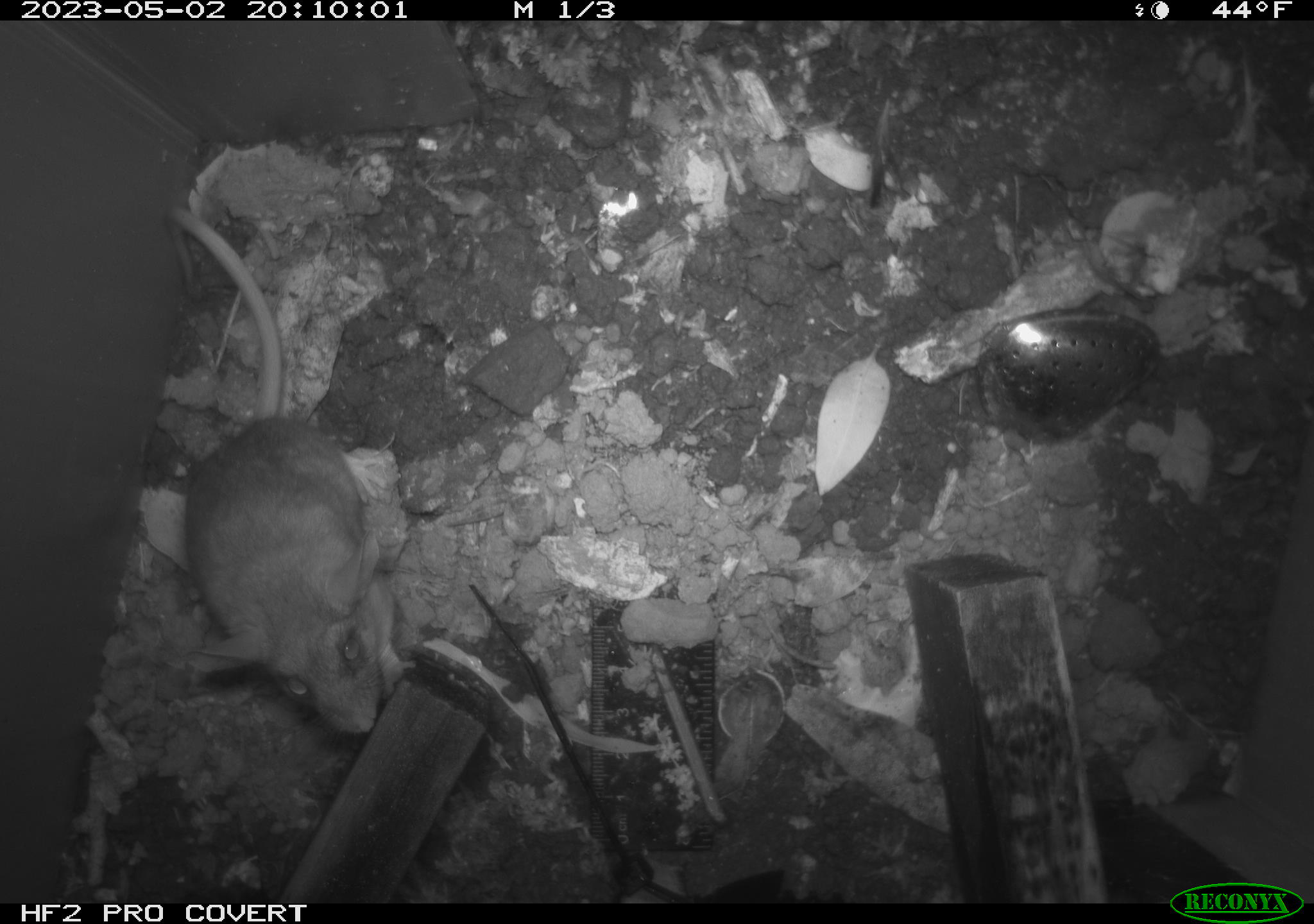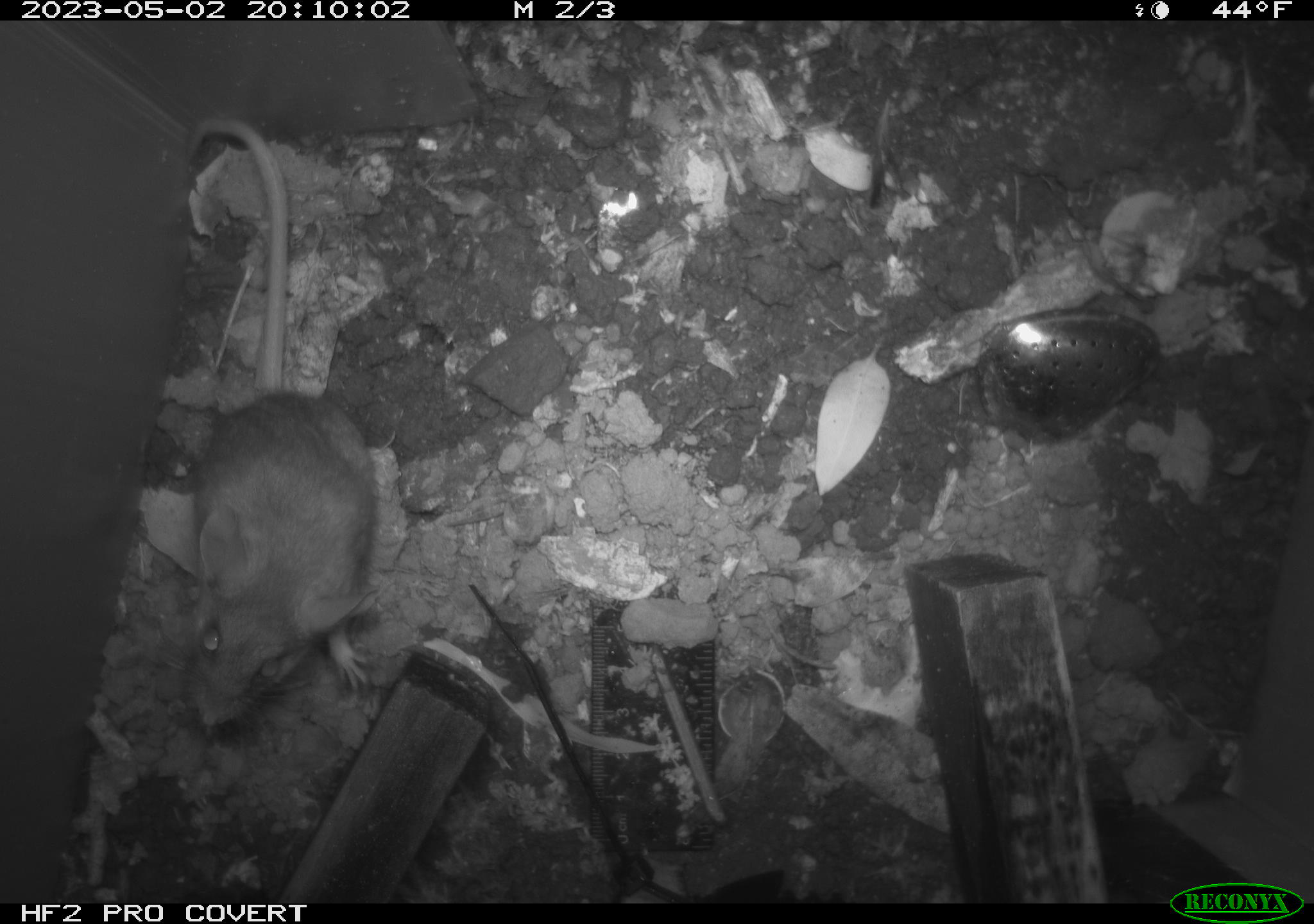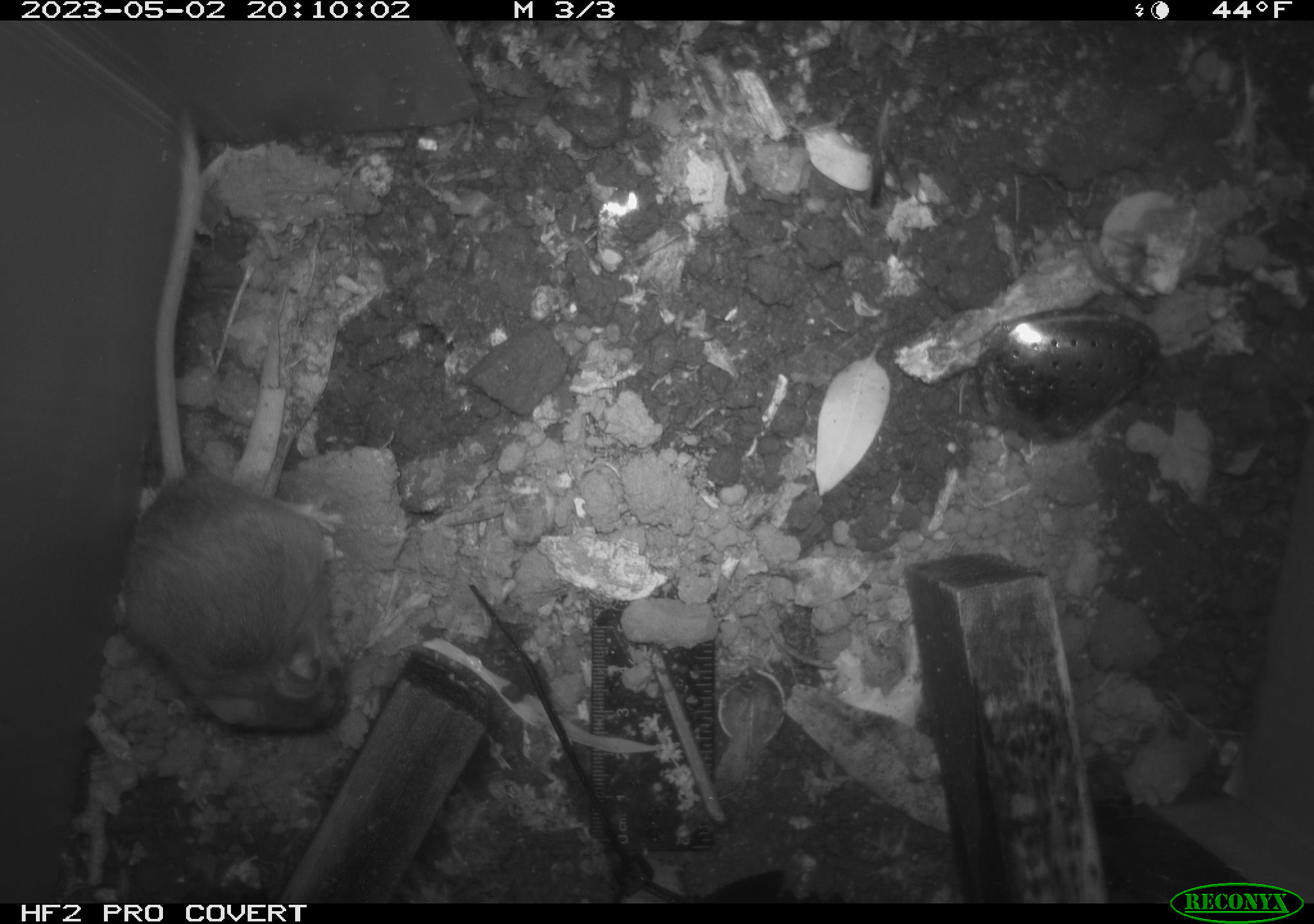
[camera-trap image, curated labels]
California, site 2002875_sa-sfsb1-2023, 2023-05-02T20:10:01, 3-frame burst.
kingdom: Animalia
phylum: Chordata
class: Mammalia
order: Rodentia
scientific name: Rodentia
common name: mouse species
Mouse species (Rodentia).